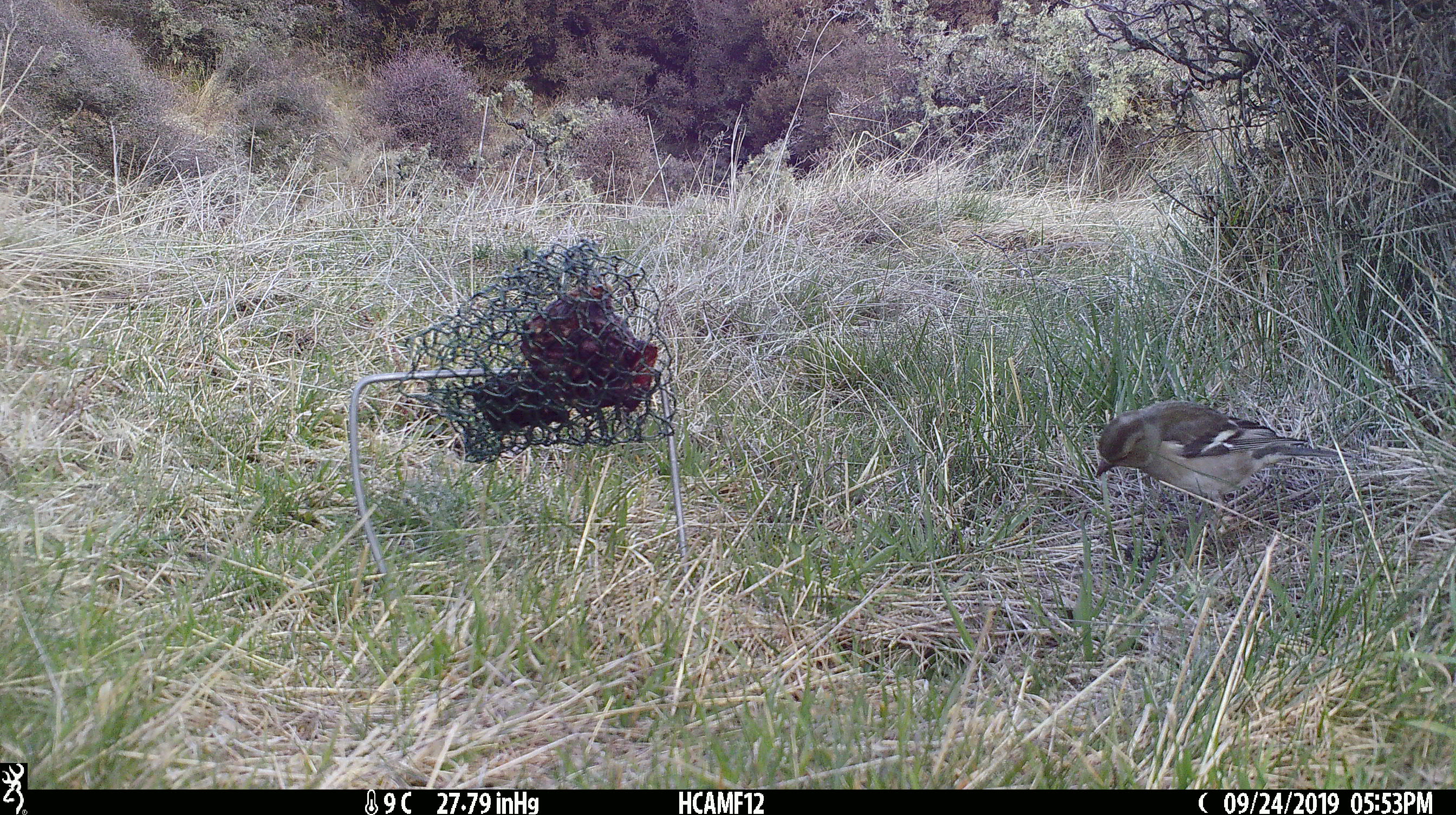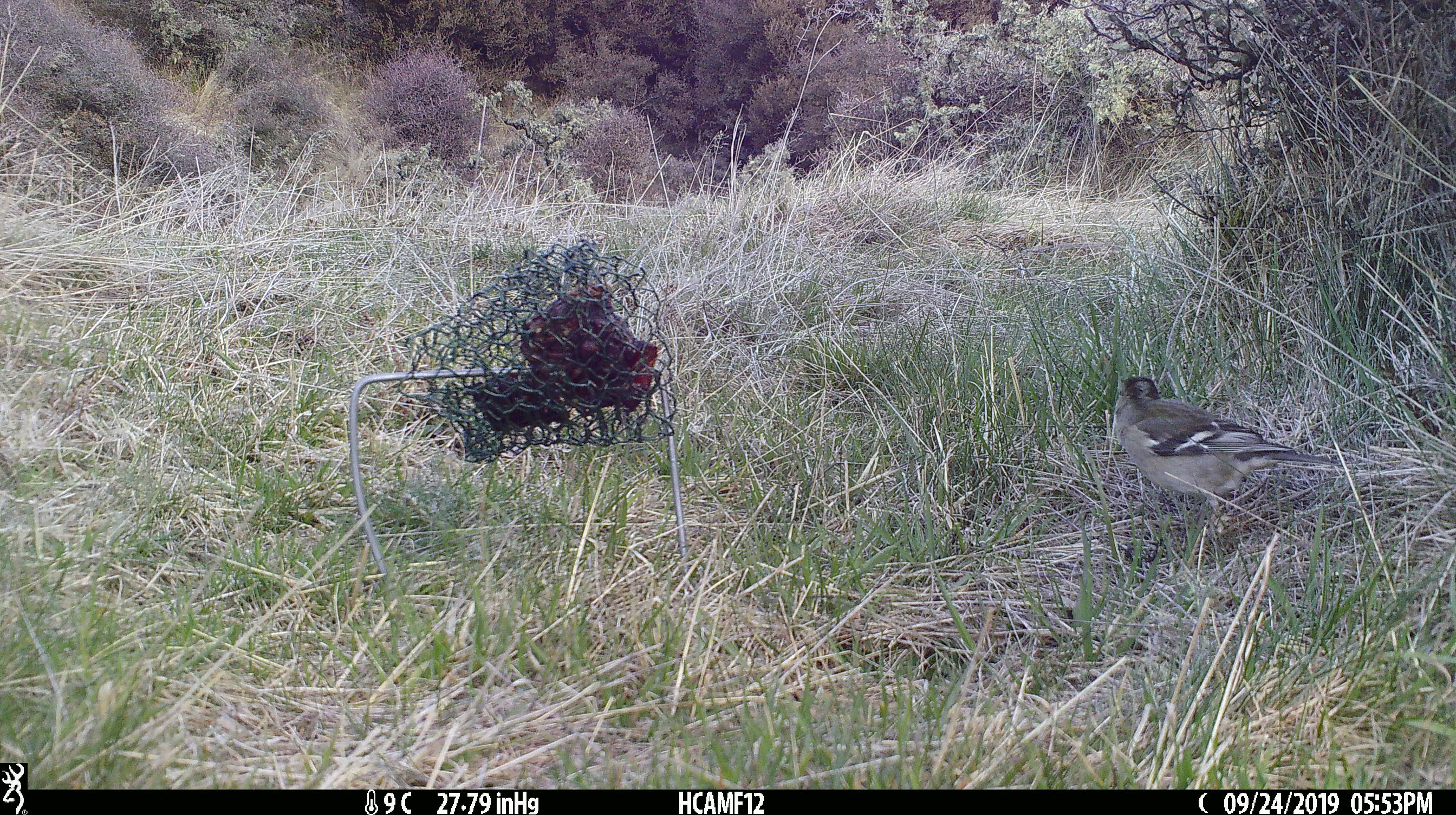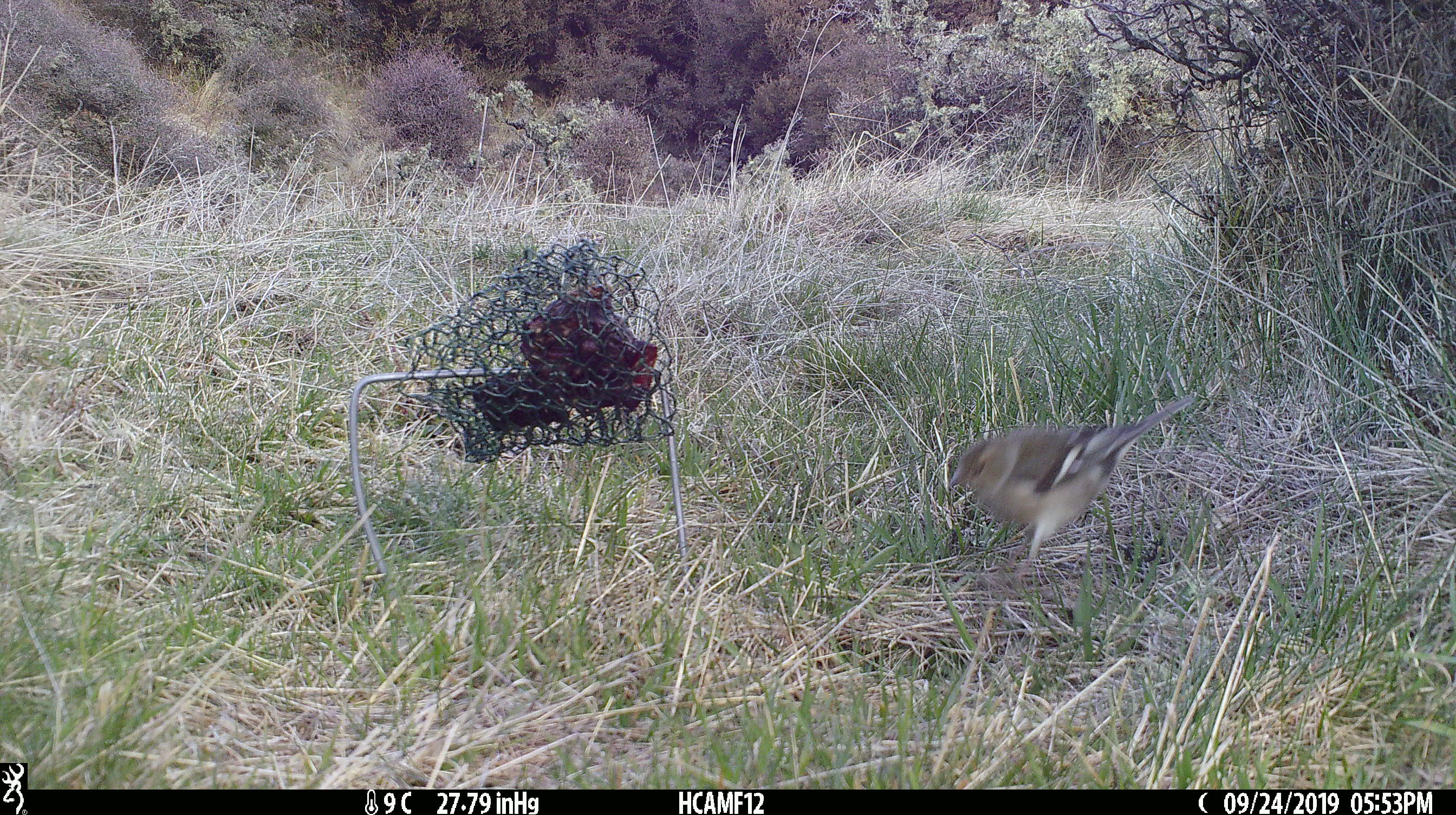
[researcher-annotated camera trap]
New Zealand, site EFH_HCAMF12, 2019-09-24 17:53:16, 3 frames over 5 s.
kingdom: Animalia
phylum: Chordata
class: Aves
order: Passeriformes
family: Fringillidae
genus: Fringilla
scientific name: Fringilla coelebs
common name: common chaffinch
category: chaffinch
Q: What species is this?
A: Chaffinch (common chaffinch) (Fringilla coelebs).